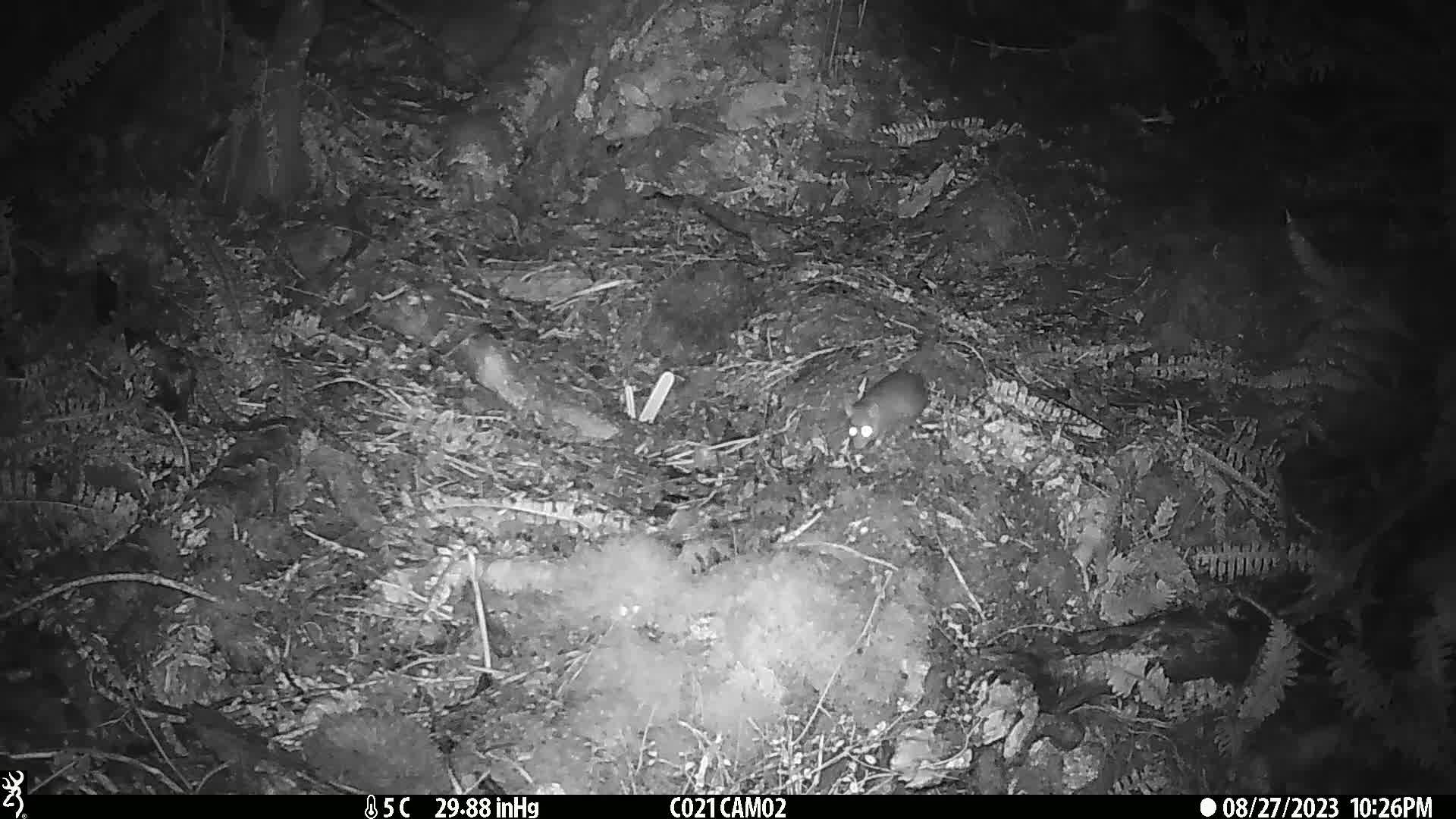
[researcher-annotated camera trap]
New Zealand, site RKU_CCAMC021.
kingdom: Animalia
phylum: Chordata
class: Mammalia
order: Rodentia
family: Muridae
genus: Rattus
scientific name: Rattus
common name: rat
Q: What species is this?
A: Rat (Rattus).